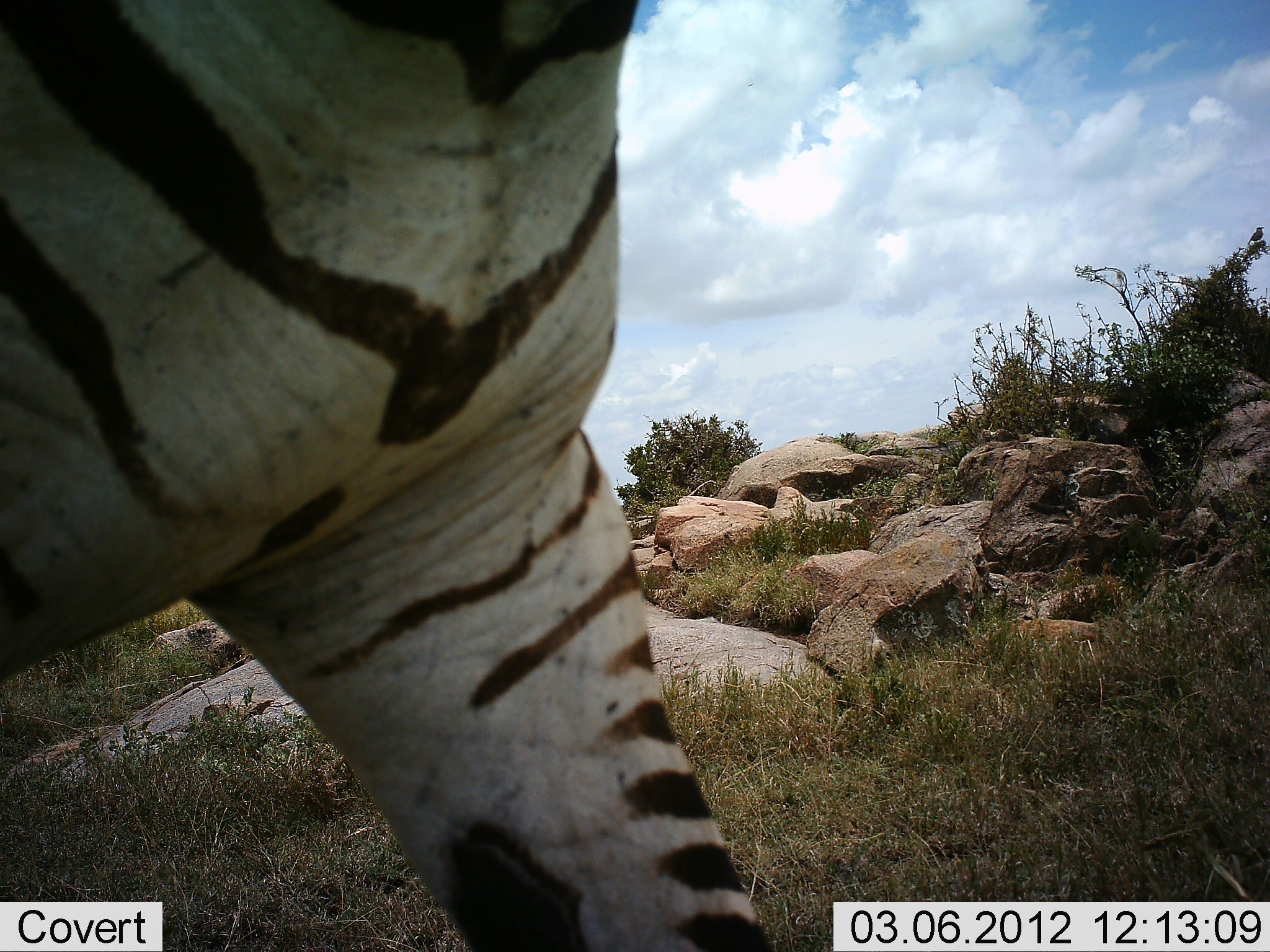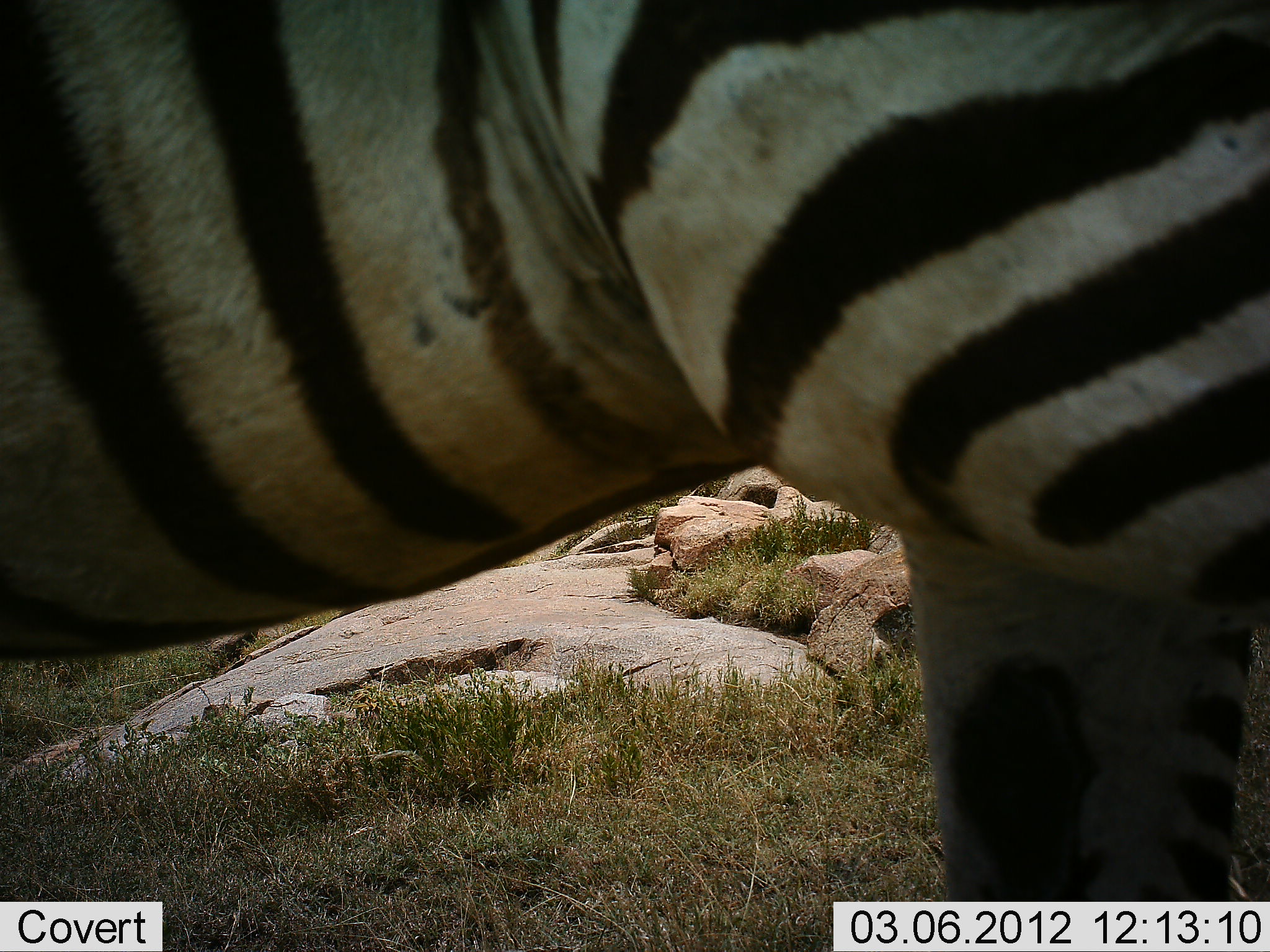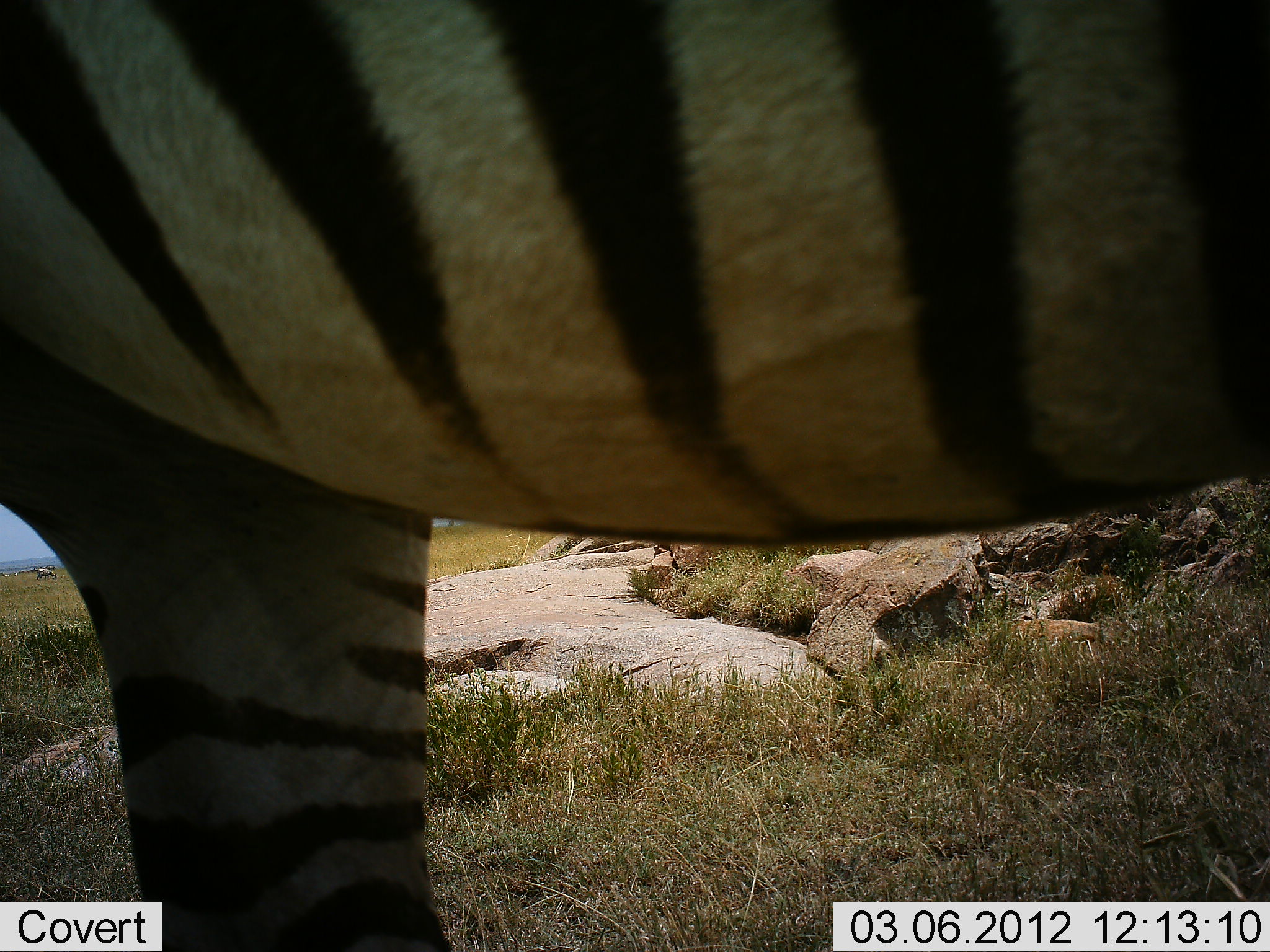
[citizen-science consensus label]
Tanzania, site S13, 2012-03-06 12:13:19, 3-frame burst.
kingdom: Animalia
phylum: Chordata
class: Mammalia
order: Perissodactyla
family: Equidae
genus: Equus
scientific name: Equus quagga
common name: plains zebra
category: zebra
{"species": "zebra (plains zebra) (Equus quagga)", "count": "1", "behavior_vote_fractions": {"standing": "21%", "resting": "0%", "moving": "79%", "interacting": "0%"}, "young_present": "0%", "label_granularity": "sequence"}